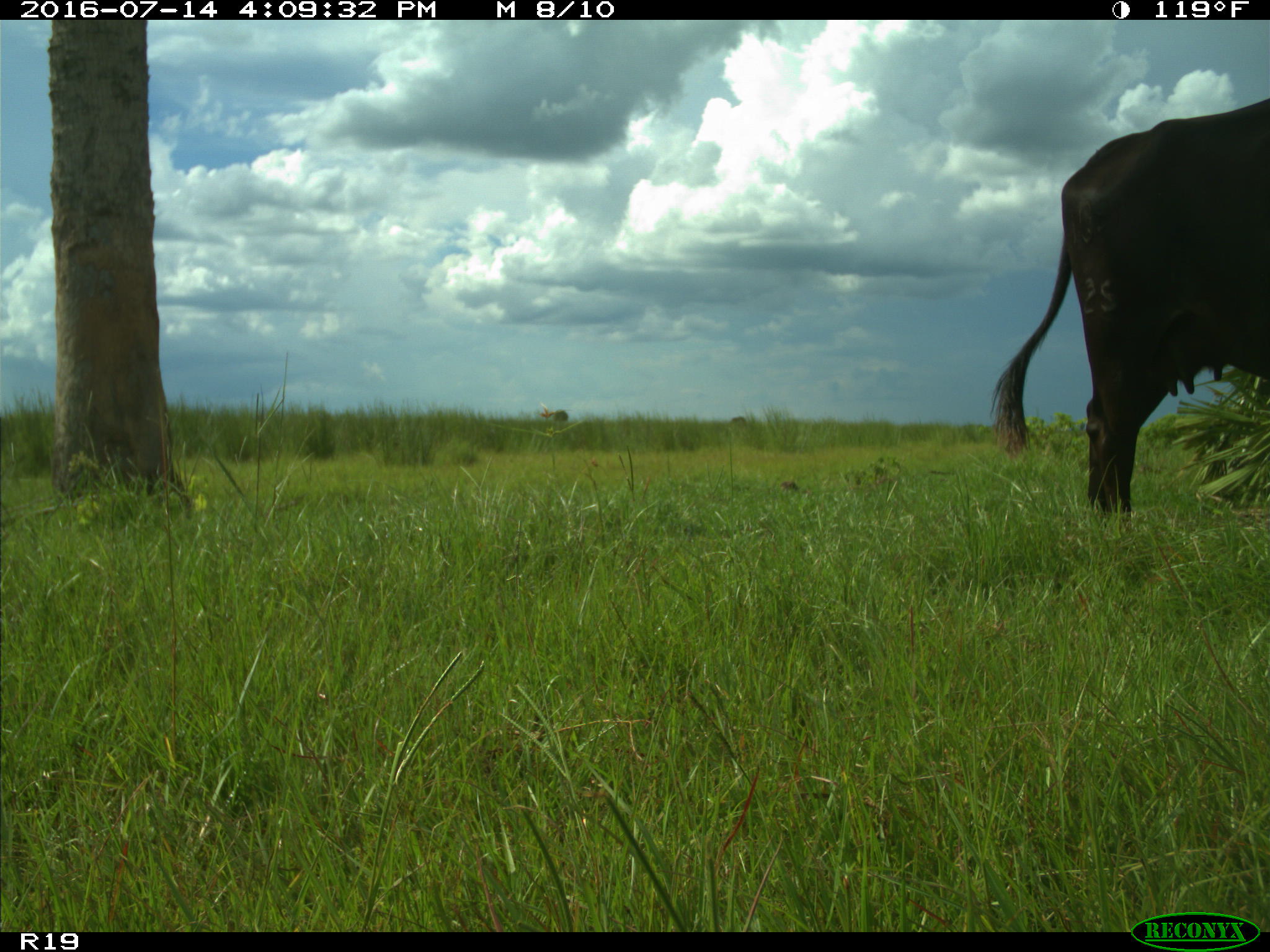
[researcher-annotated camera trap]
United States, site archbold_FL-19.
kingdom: Animalia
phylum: Chordata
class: Mammalia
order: Artiodactyla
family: Bovidae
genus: Bos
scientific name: Bos taurus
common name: domestic cow